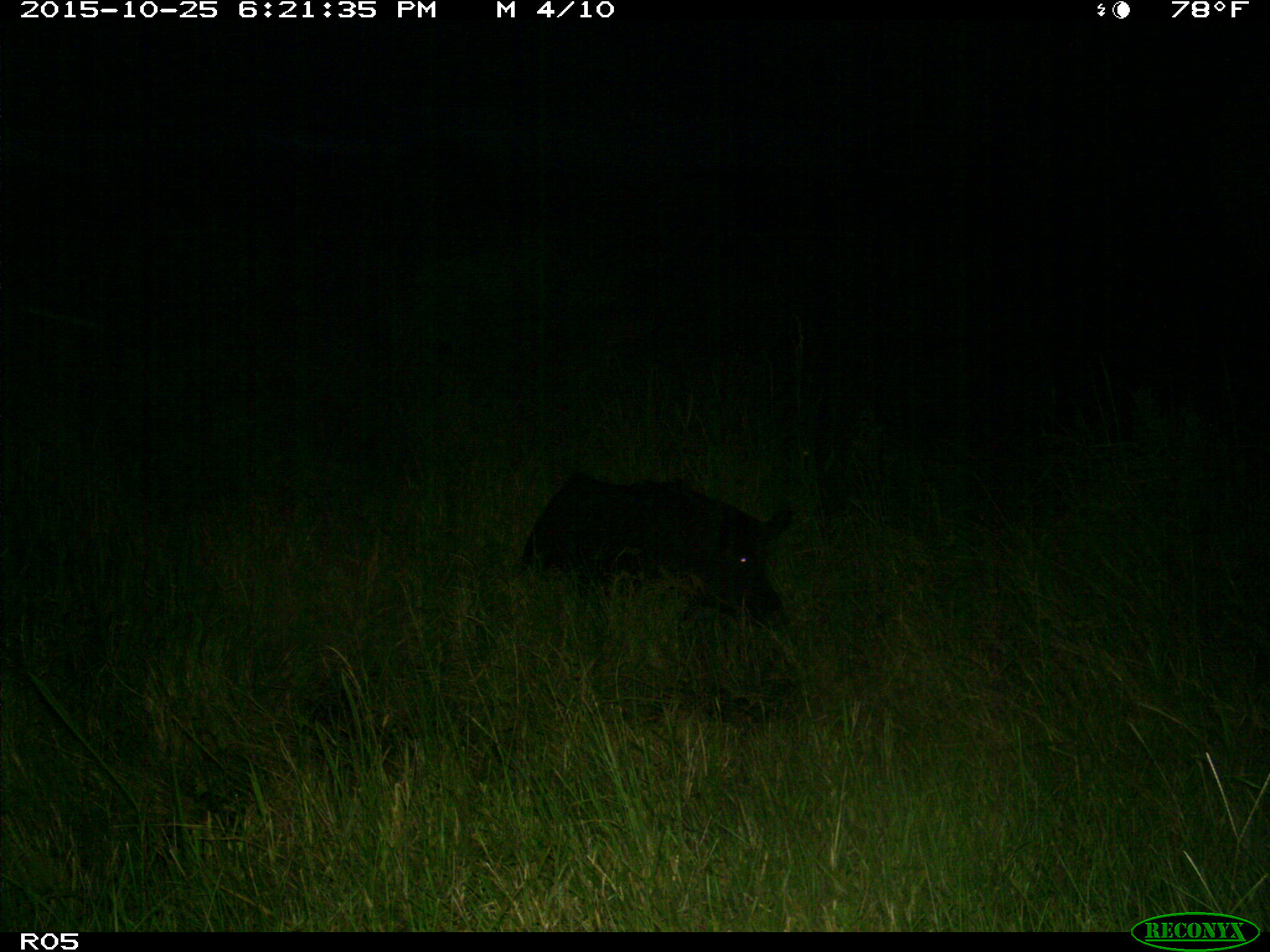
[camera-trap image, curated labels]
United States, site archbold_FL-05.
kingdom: Animalia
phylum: Chordata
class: Mammalia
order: Artiodactyla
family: Suidae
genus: Sus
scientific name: Sus scrofa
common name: wild boar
Sus scrofa (wild boar).